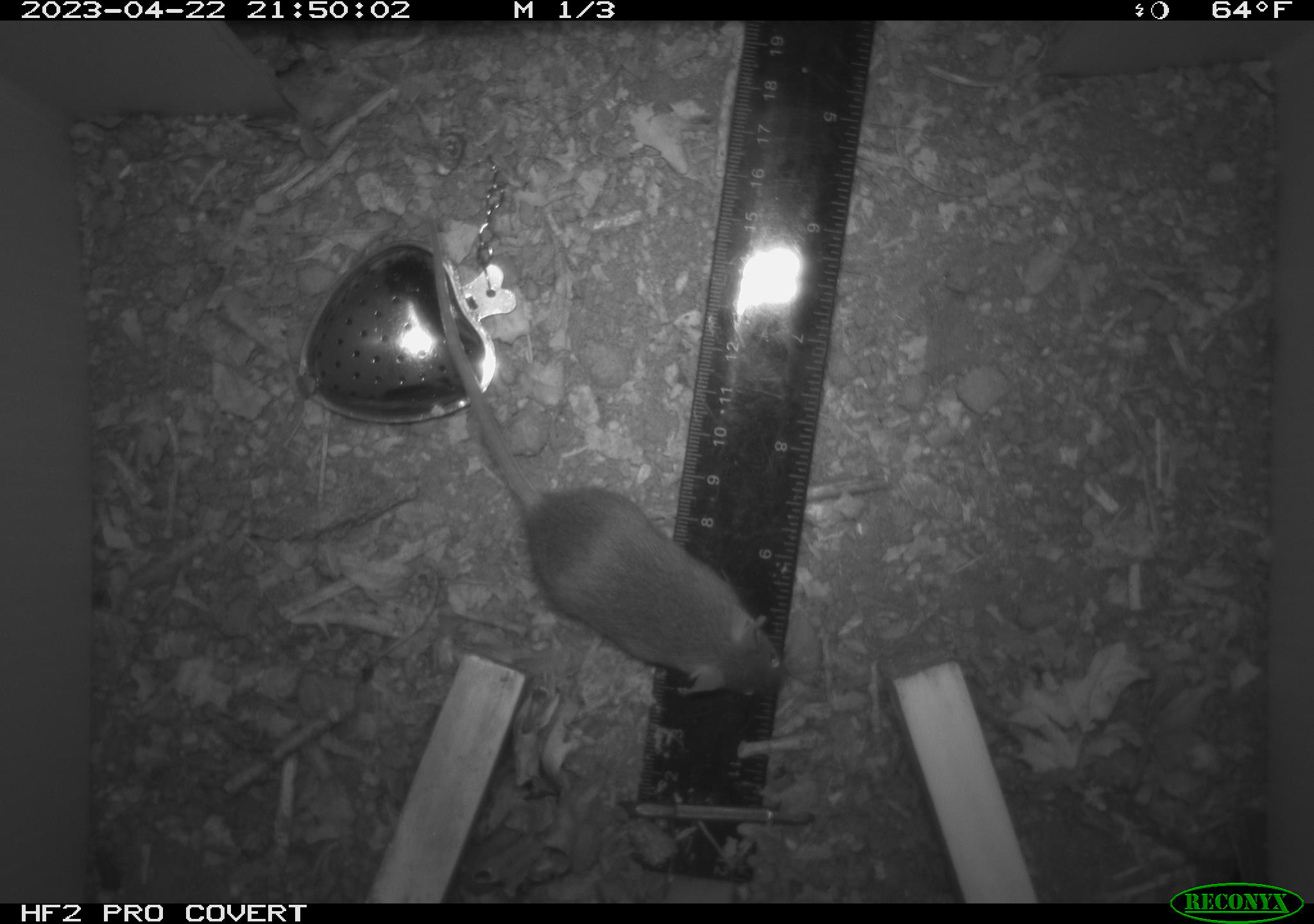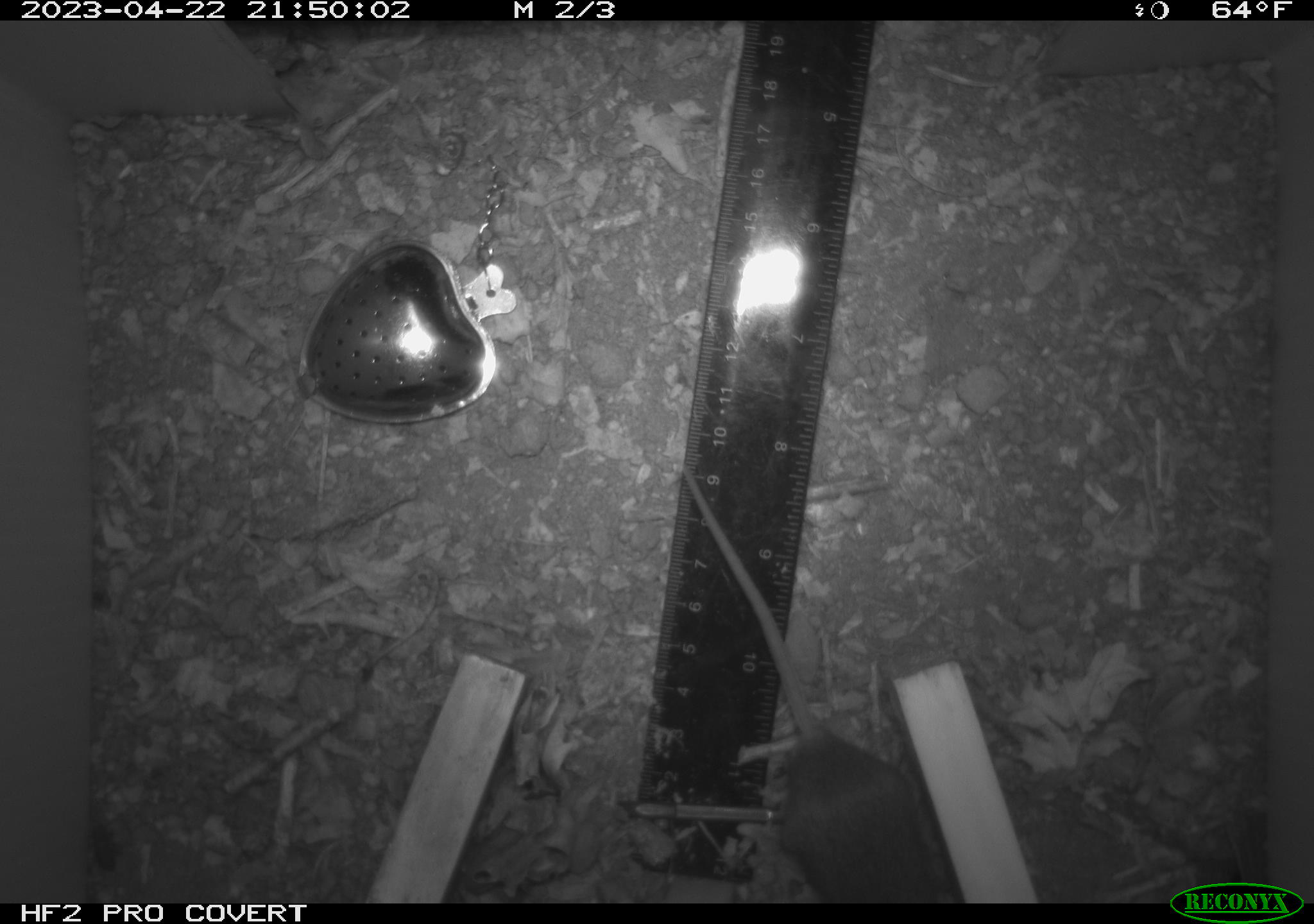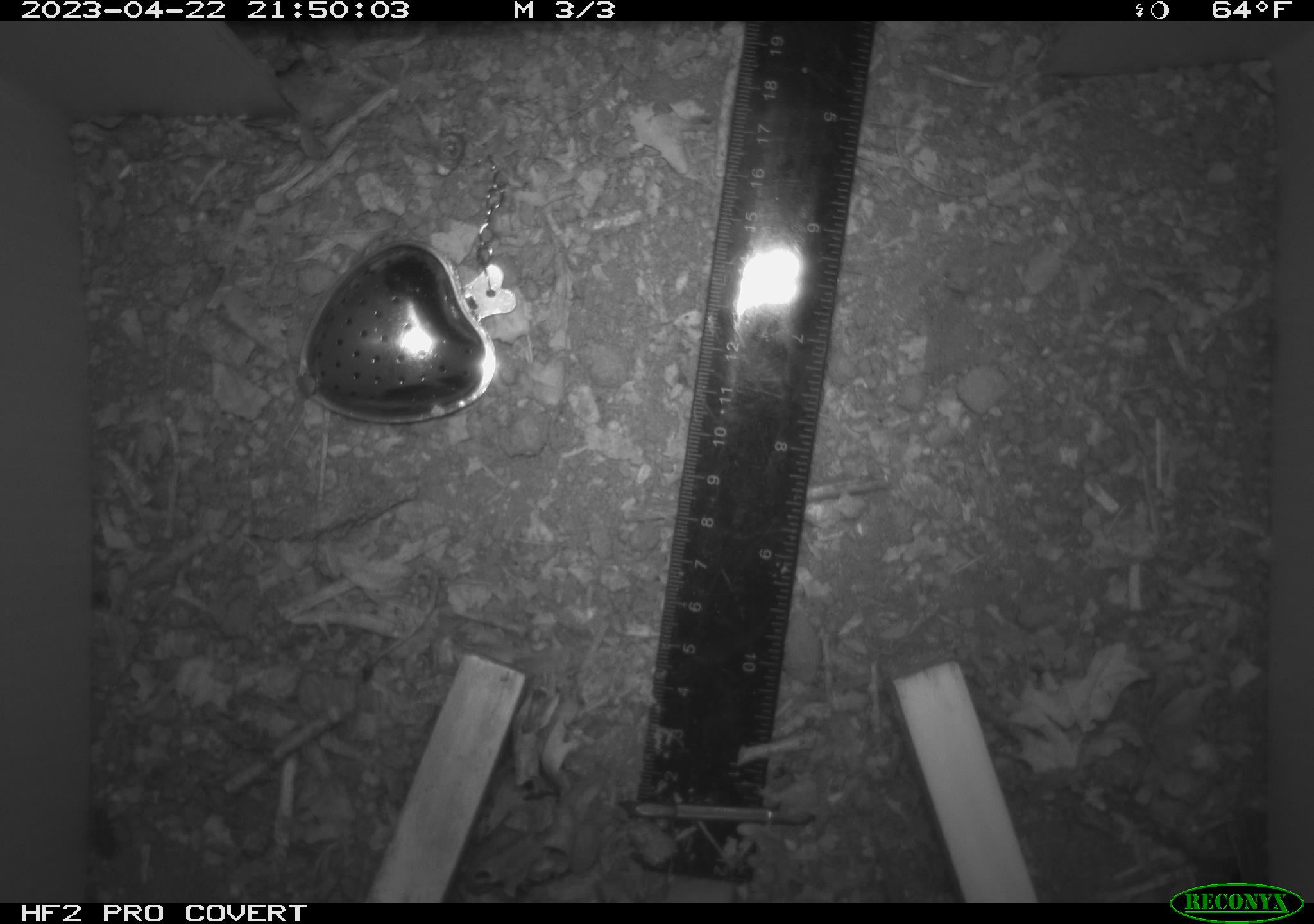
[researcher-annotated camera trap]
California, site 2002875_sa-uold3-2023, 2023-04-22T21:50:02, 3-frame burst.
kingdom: Animalia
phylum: Chordata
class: Mammalia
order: Rodentia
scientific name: Rodentia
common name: mouse species